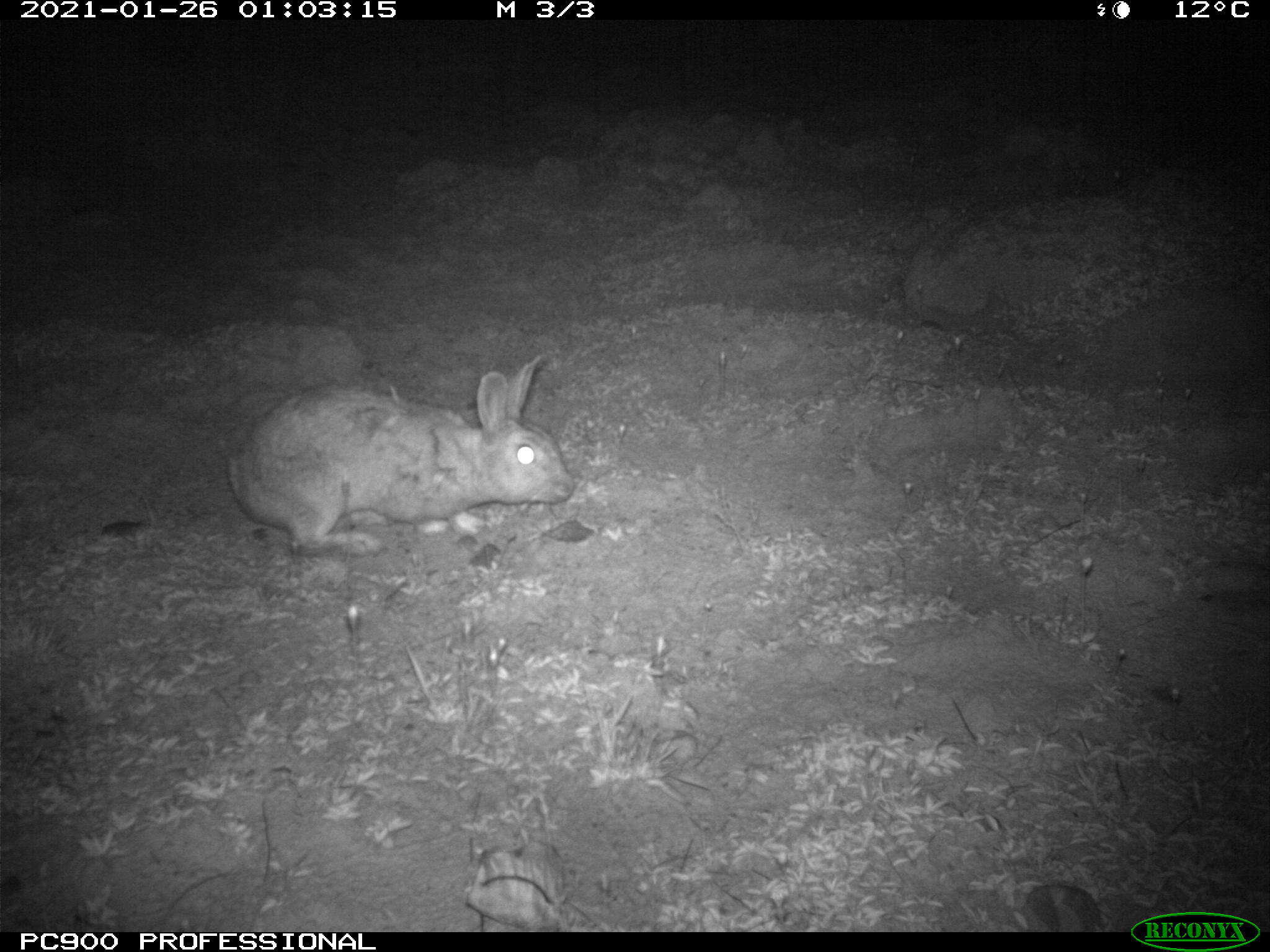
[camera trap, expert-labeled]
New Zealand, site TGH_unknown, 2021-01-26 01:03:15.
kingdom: Animalia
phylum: Chordata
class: Mammalia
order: Lagomorpha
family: Leporidae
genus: Oryctolagus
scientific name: Oryctolagus cuniculus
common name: european rabbit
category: rabbit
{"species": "rabbit (european rabbit) (Oryctolagus cuniculus)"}